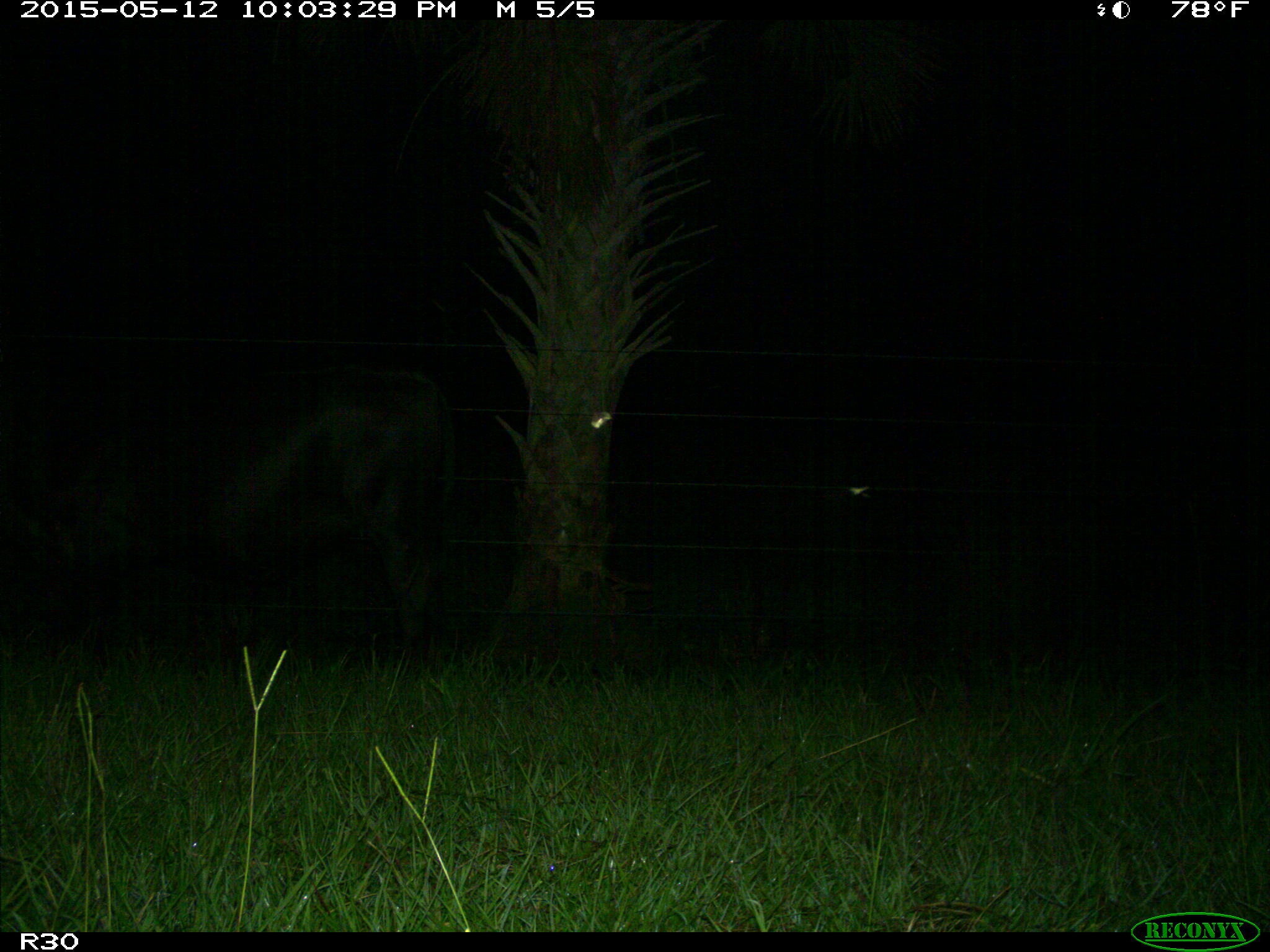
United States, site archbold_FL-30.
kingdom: Animalia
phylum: Chordata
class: Mammalia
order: Artiodactyla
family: Bovidae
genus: Bos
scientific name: Bos taurus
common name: domestic cow